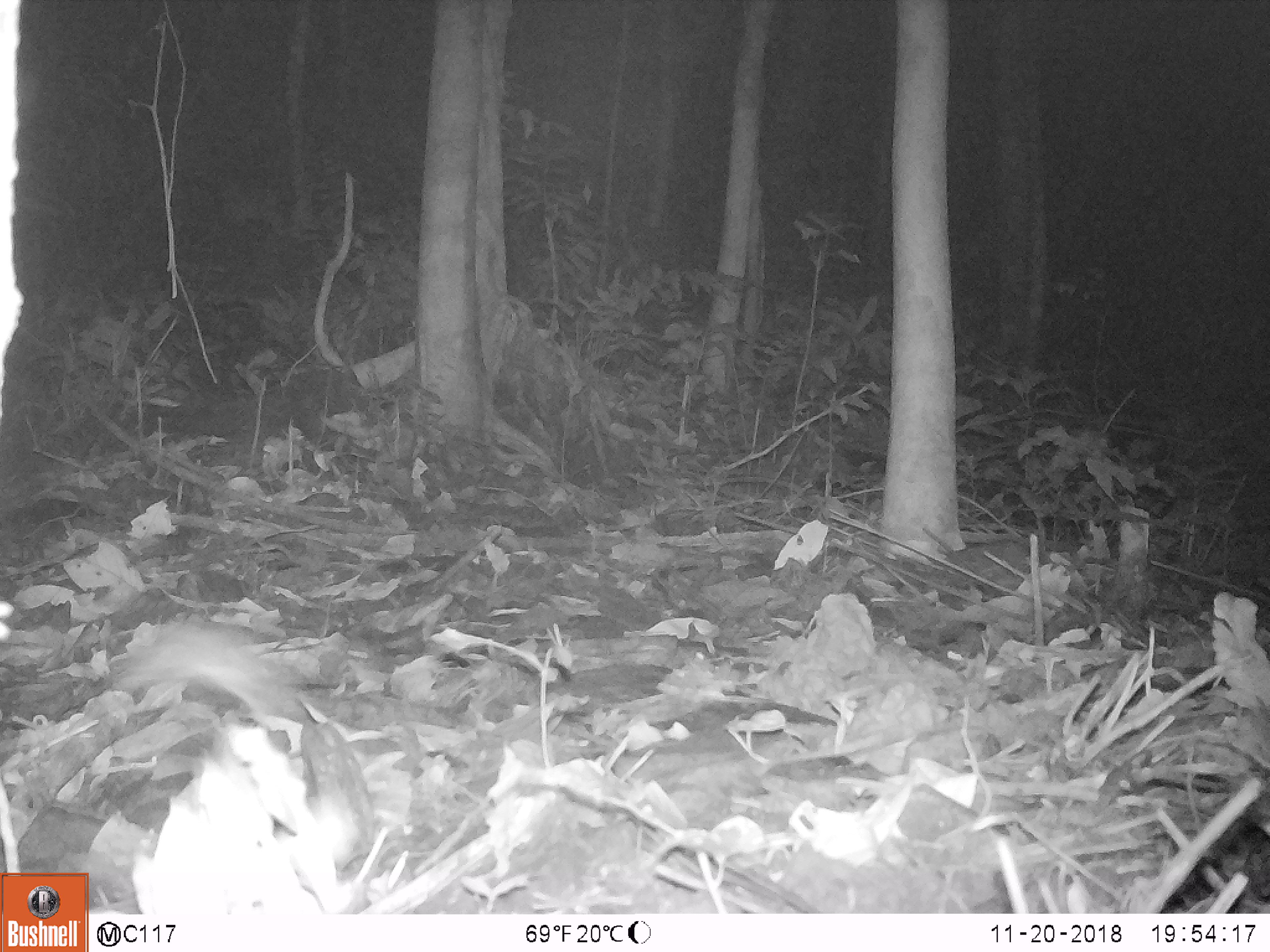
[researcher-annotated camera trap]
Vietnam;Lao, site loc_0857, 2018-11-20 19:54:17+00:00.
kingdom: Animalia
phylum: Chordata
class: Mammalia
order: Rodentia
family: Muridae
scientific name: Muridae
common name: old-world mice and rats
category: unidentified murid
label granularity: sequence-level